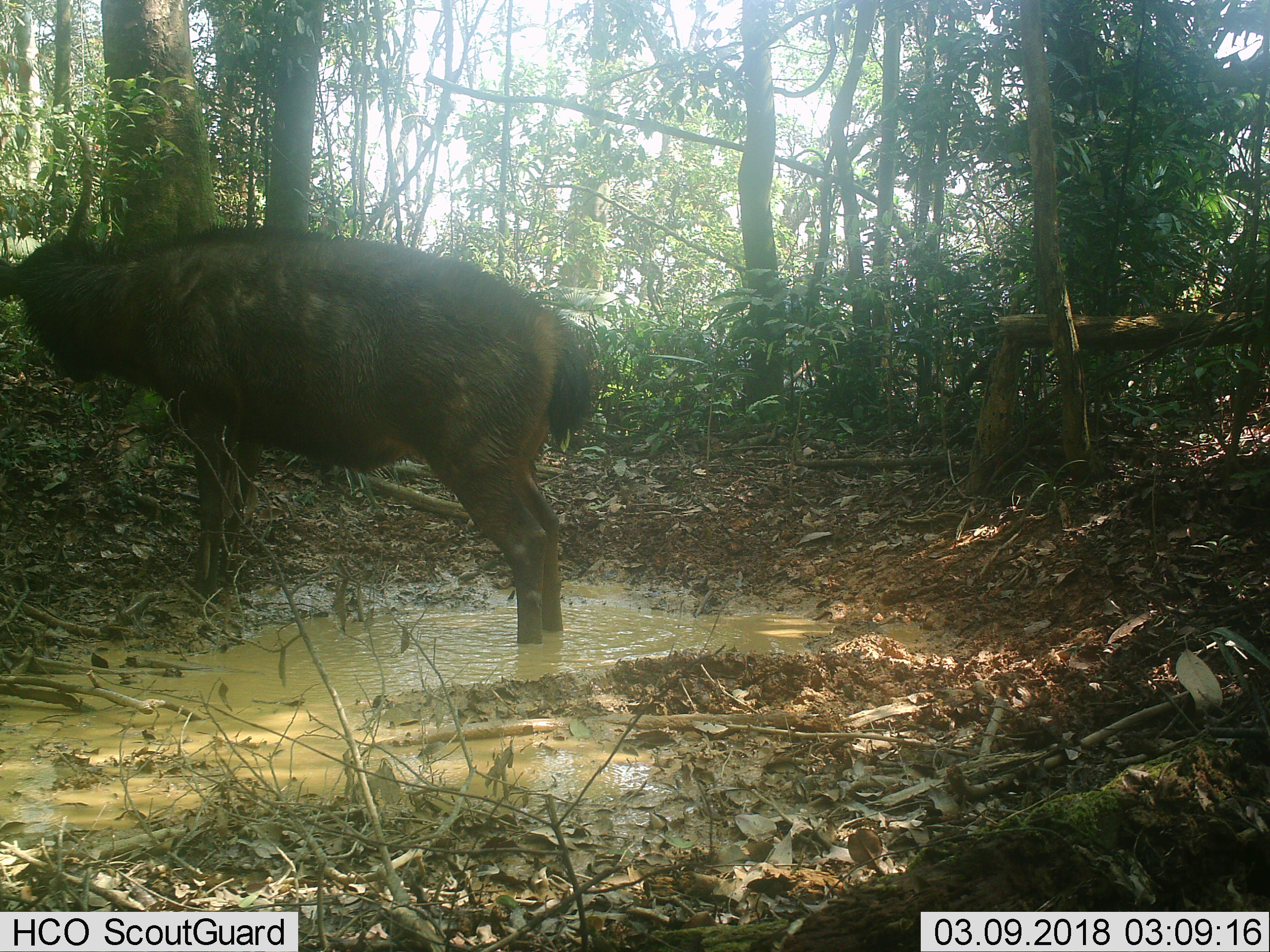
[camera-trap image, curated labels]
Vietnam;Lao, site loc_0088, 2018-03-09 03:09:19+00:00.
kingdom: Animalia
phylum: Chordata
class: Mammalia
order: Artiodactyla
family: Cervidae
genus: Rusa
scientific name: Rusa unicolor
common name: sambar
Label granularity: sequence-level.